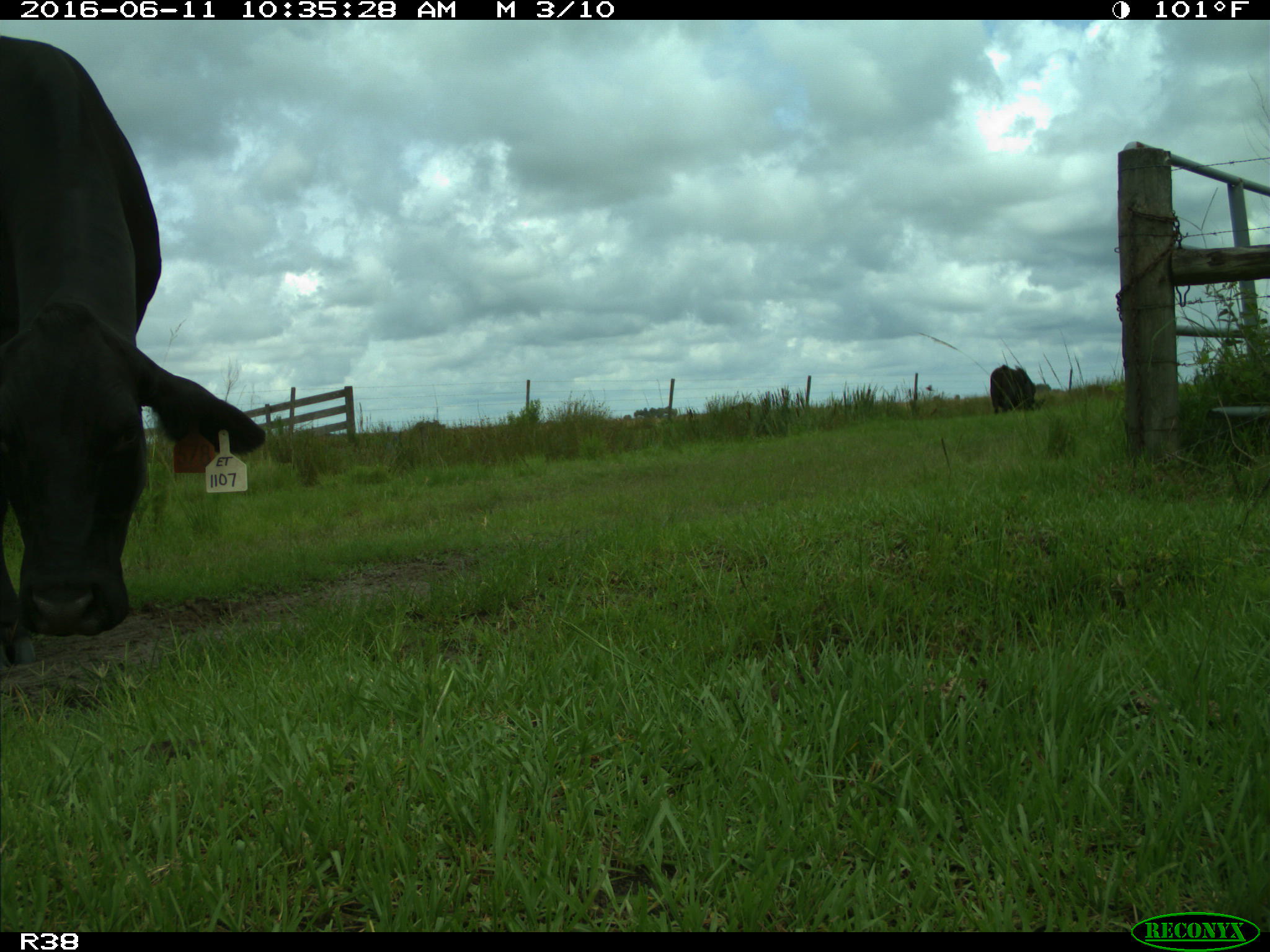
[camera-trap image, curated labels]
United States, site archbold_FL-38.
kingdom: Animalia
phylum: Chordata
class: Mammalia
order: Artiodactyla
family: Bovidae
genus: Bos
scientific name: Bos taurus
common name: domestic cow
Bos taurus (domestic cow).